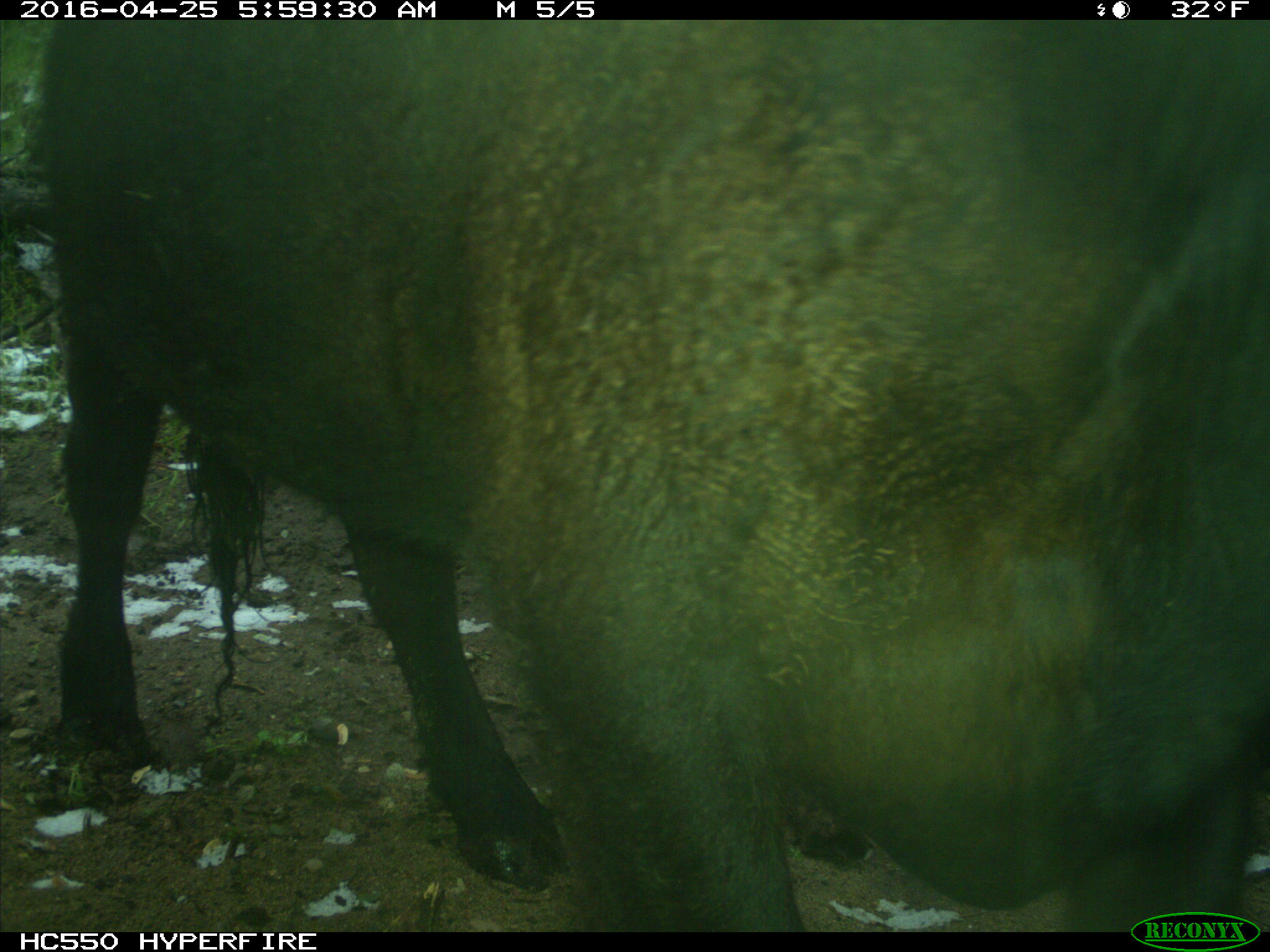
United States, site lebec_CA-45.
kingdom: Animalia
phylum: Chordata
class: Mammalia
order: Artiodactyla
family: Bovidae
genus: Bos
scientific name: Bos taurus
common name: domestic cow